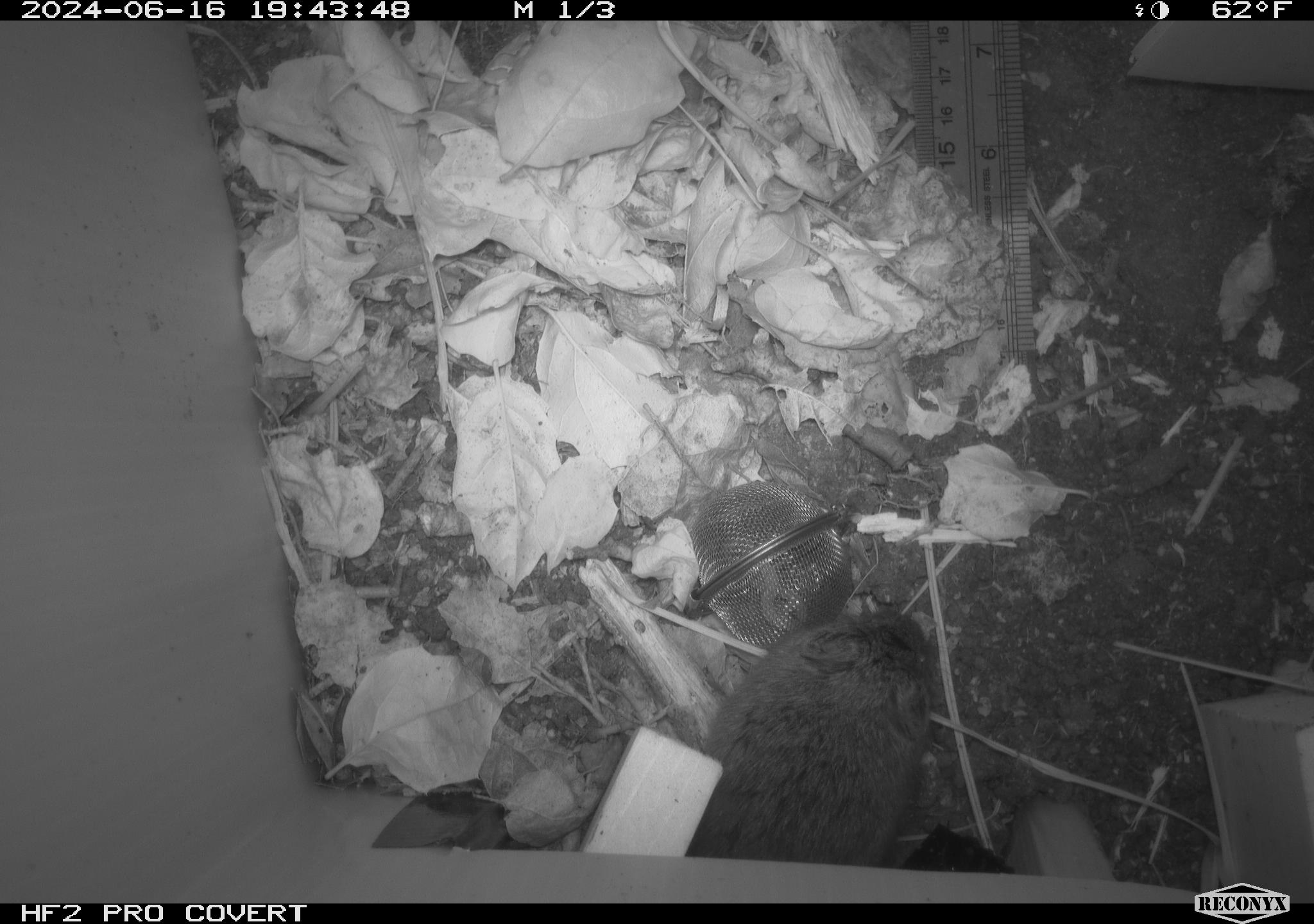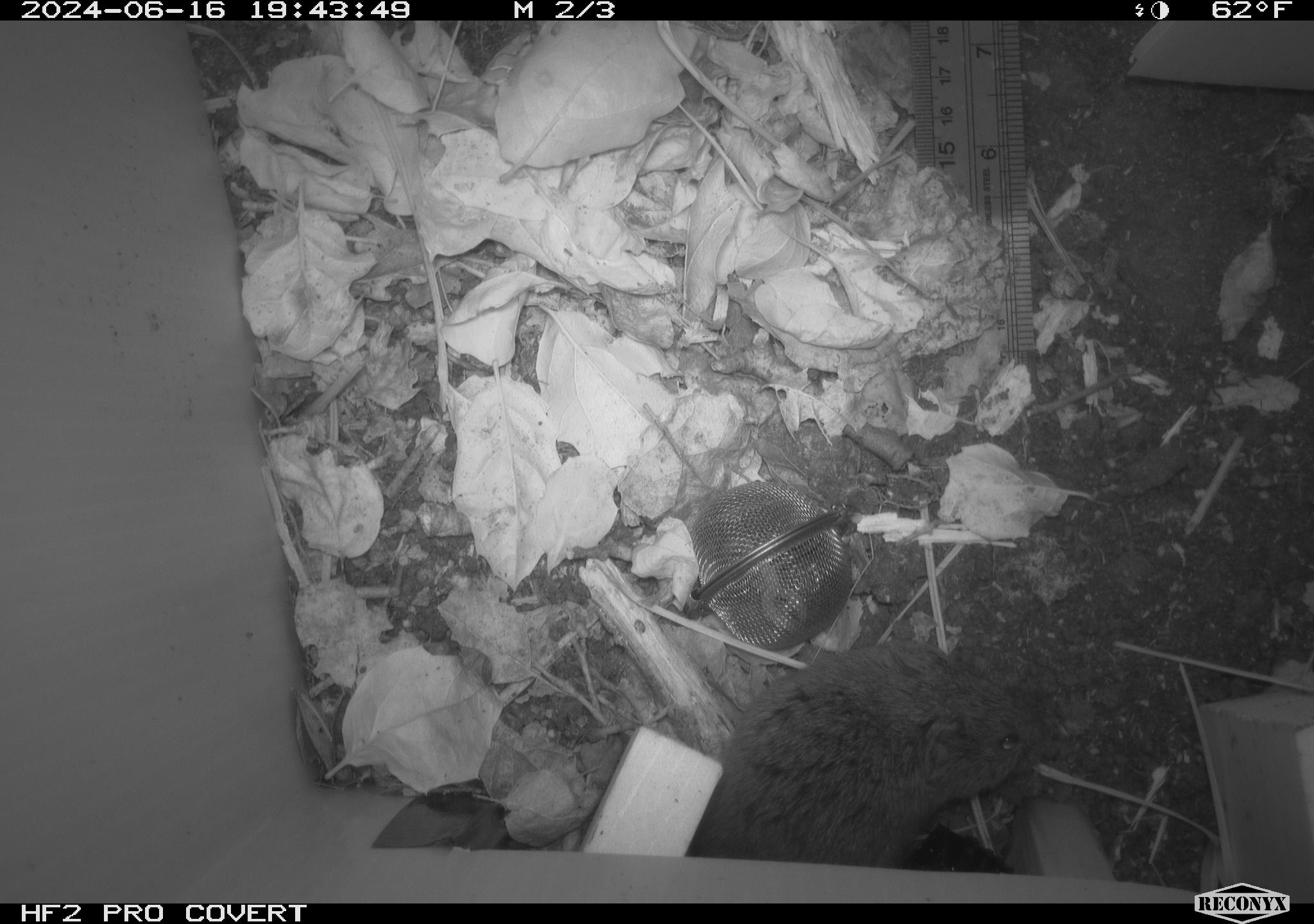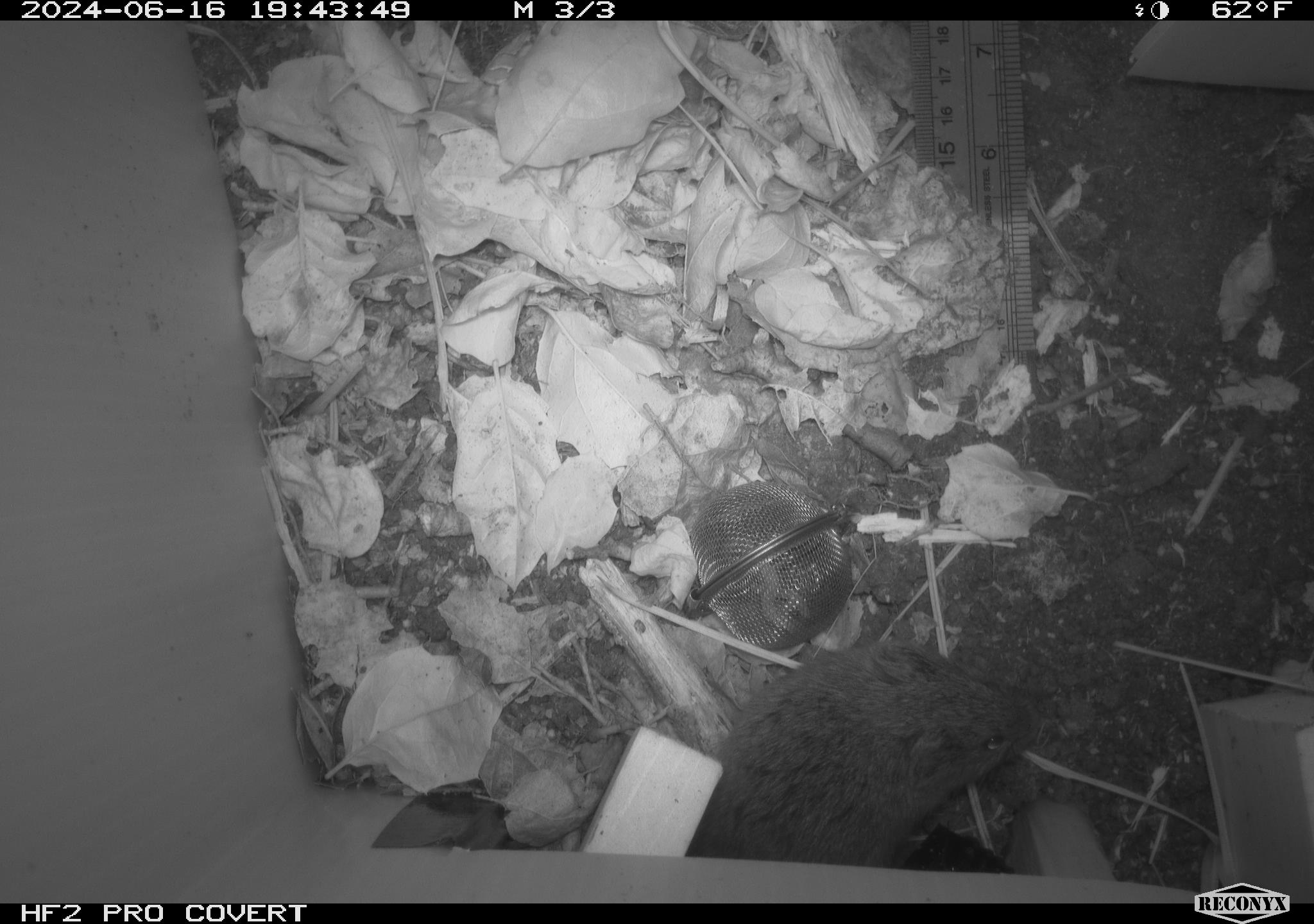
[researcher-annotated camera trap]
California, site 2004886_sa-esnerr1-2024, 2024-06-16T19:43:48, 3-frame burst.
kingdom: Animalia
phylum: Chordata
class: Mammalia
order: Rodentia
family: Cricetidae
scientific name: Cricetidae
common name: hamsters, voles, lemmings, and allies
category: cricetidae family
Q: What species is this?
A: Cricetidae family (hamsters, voles, lemmings, and allies) (Cricetidae).